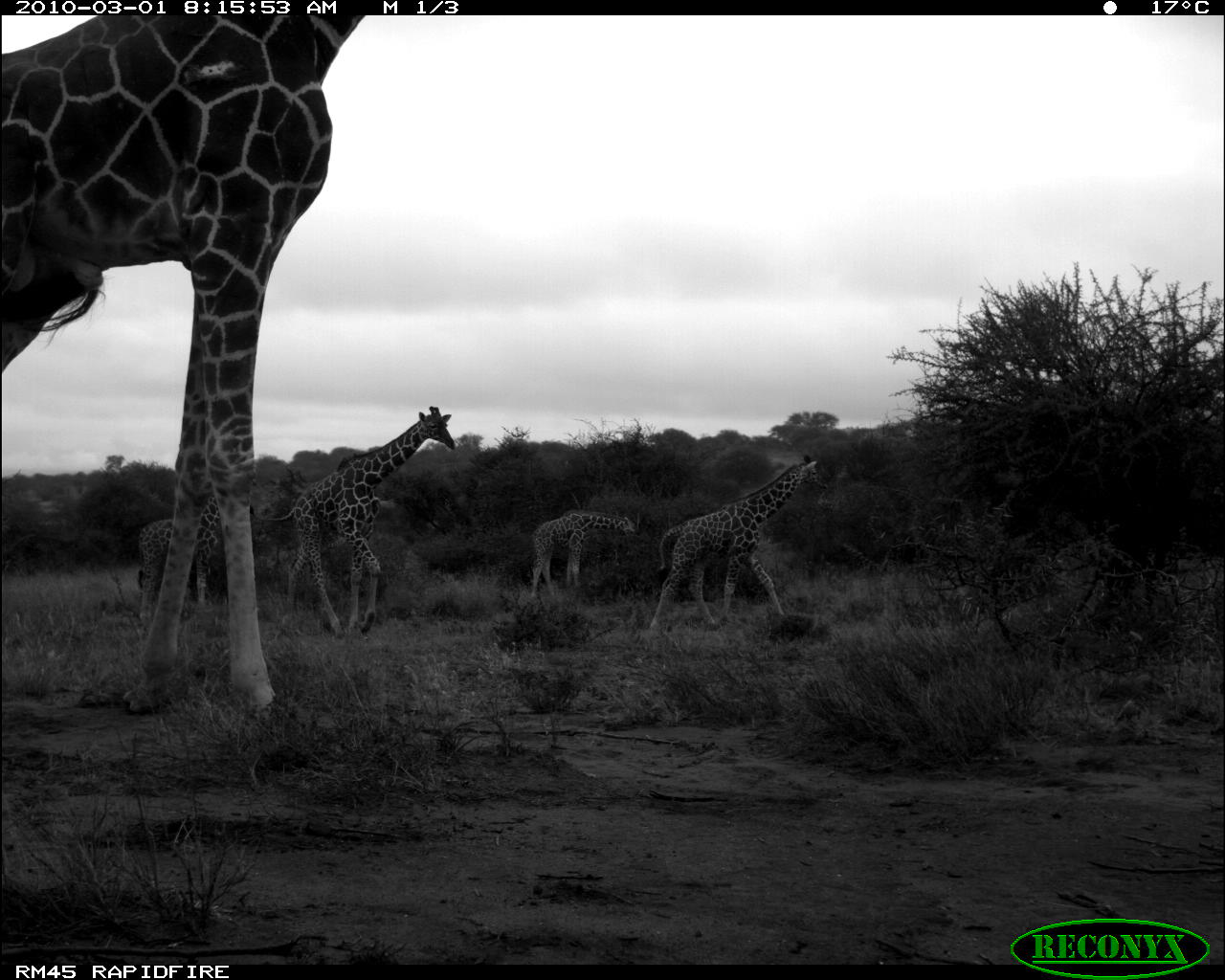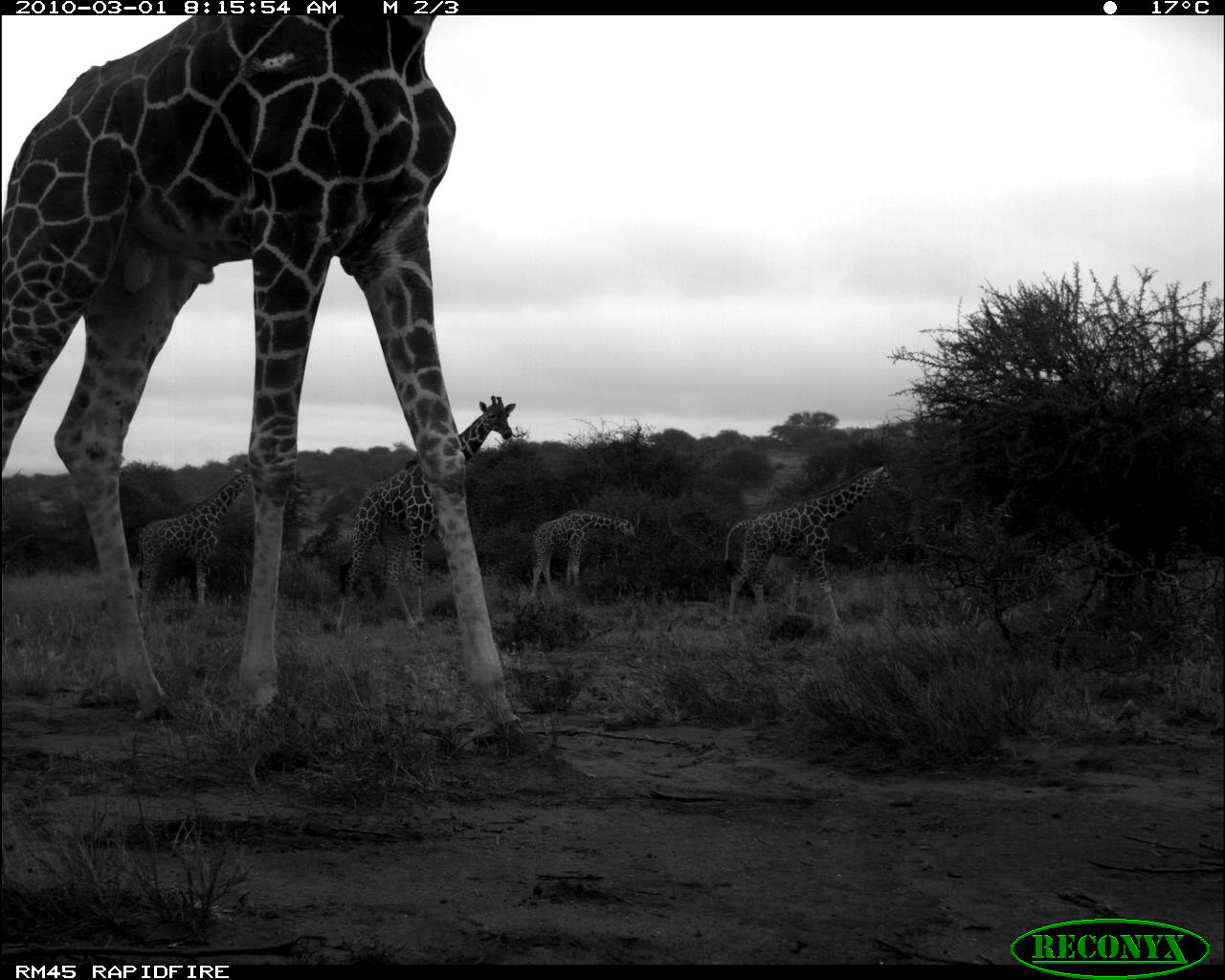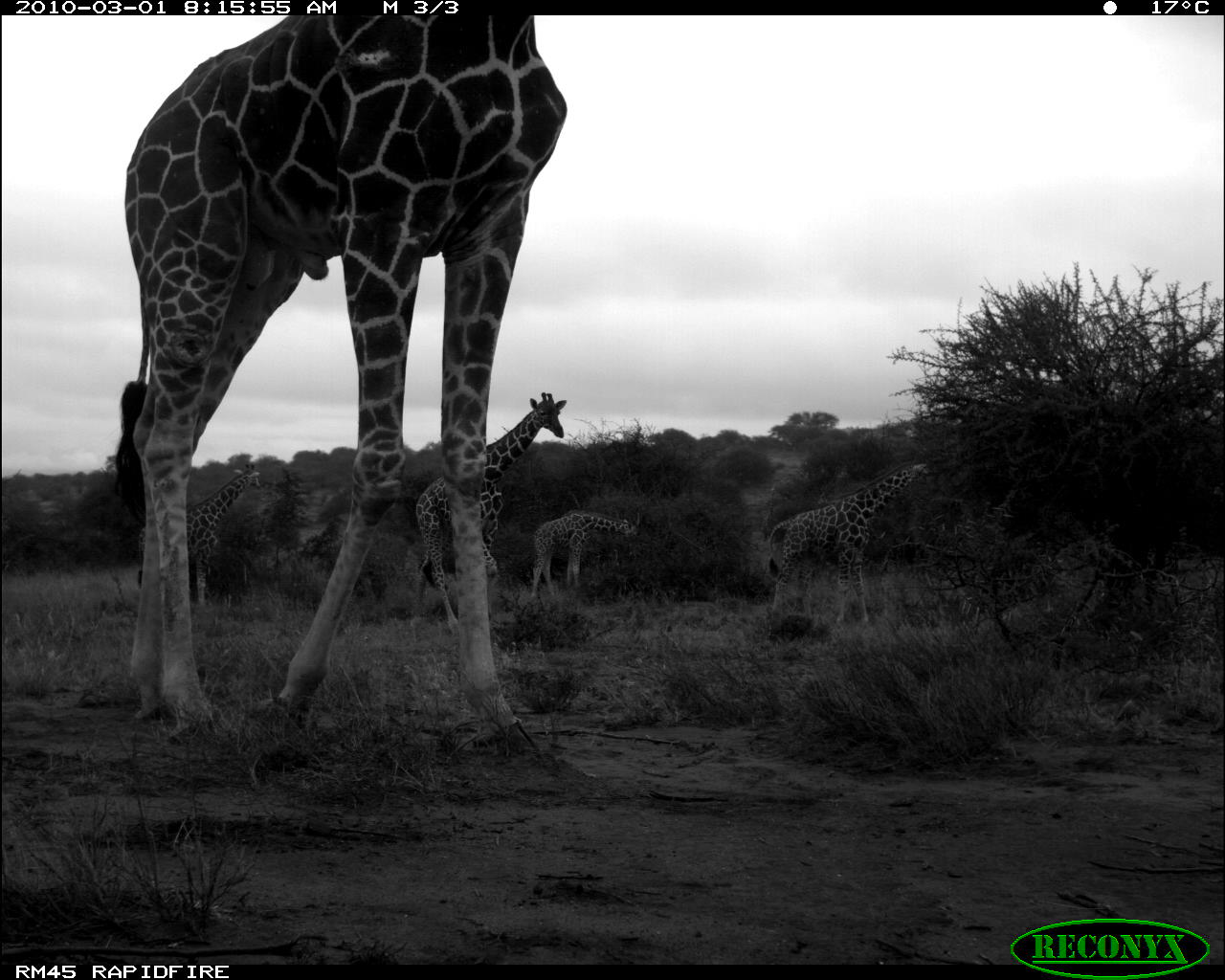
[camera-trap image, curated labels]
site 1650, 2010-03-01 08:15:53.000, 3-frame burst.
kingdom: Animalia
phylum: Chordata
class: Mammalia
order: Artiodactyla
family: Giraffidae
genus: Giraffa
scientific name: Giraffa camelopardalis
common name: giraffe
Giraffa camelopardalis (giraffe), count 5.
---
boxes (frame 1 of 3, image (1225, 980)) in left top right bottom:
giraffa camelopardalis: 0 14 369 728; 249 405 457 642; 646 453 830 636; 138 460 258 629; 529 510 638 600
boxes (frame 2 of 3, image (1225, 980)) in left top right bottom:
giraffa camelopardalis: 0 14 527 737; 335 394 517 643; 722 458 897 634; 137 461 253 630; 530 510 636 599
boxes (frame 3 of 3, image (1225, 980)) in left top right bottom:
giraffa camelopardalis: 111 15 567 760; 414 387 568 638; 762 456 941 631; 137 463 262 608; 529 507 653 607